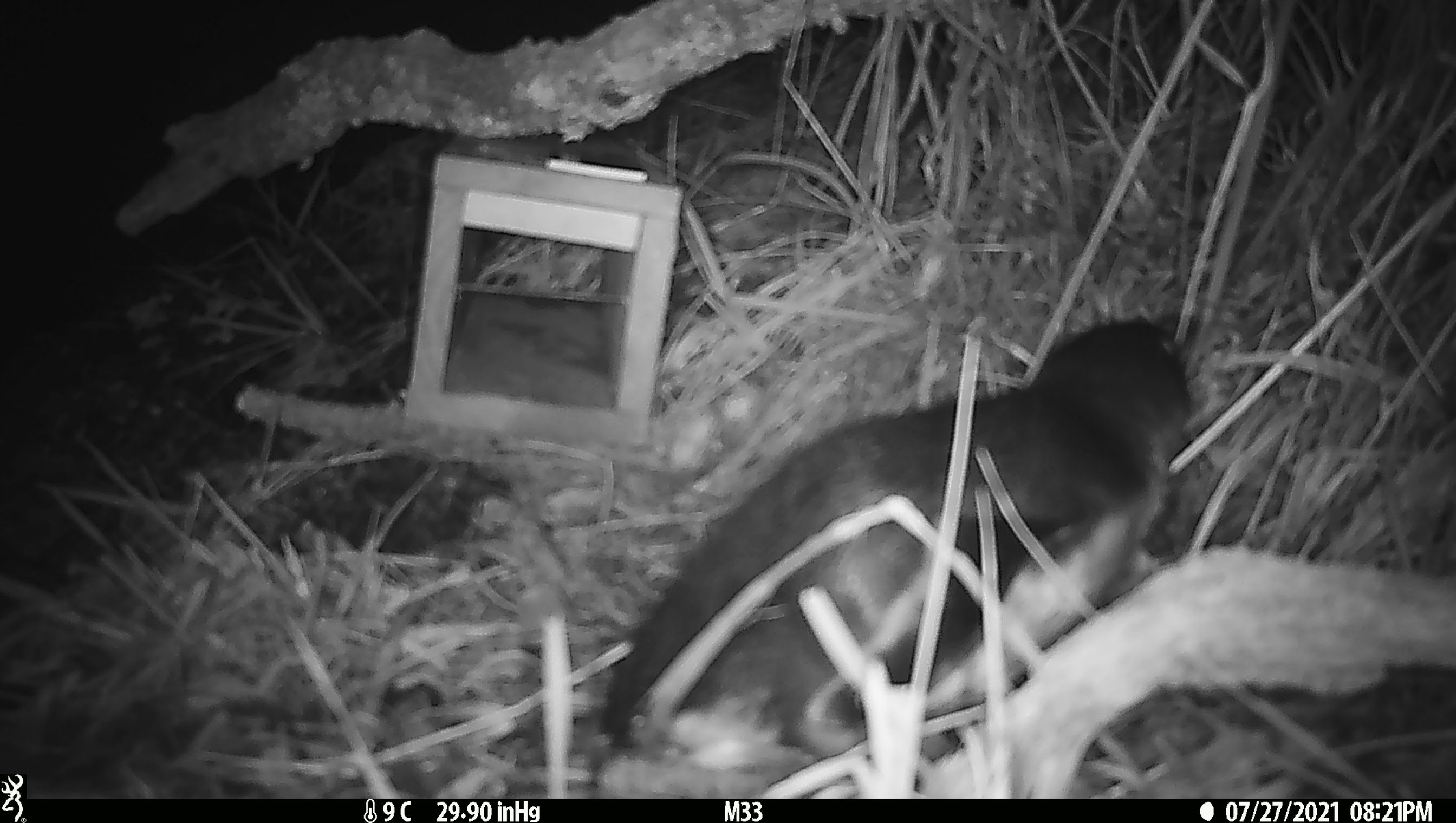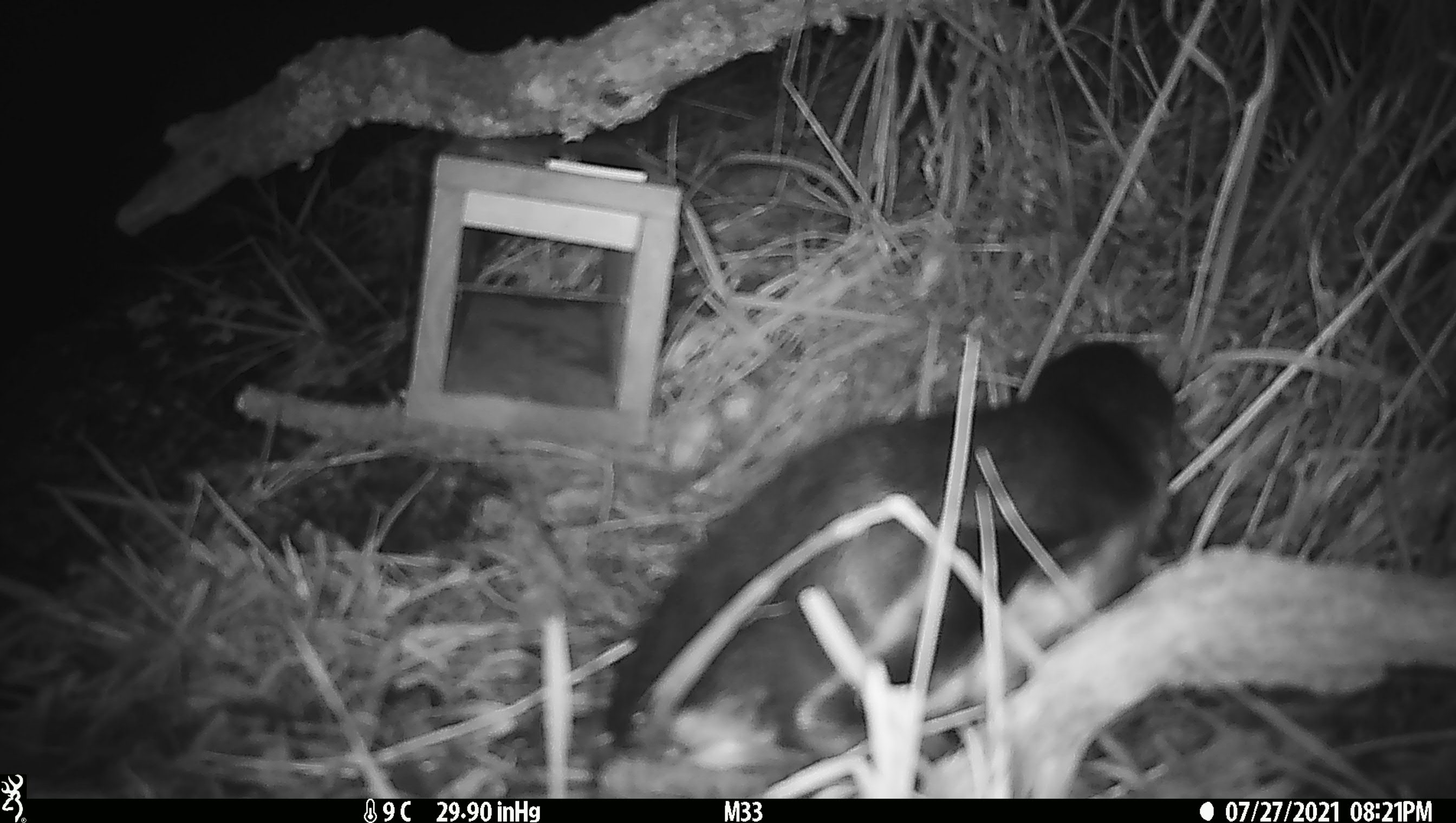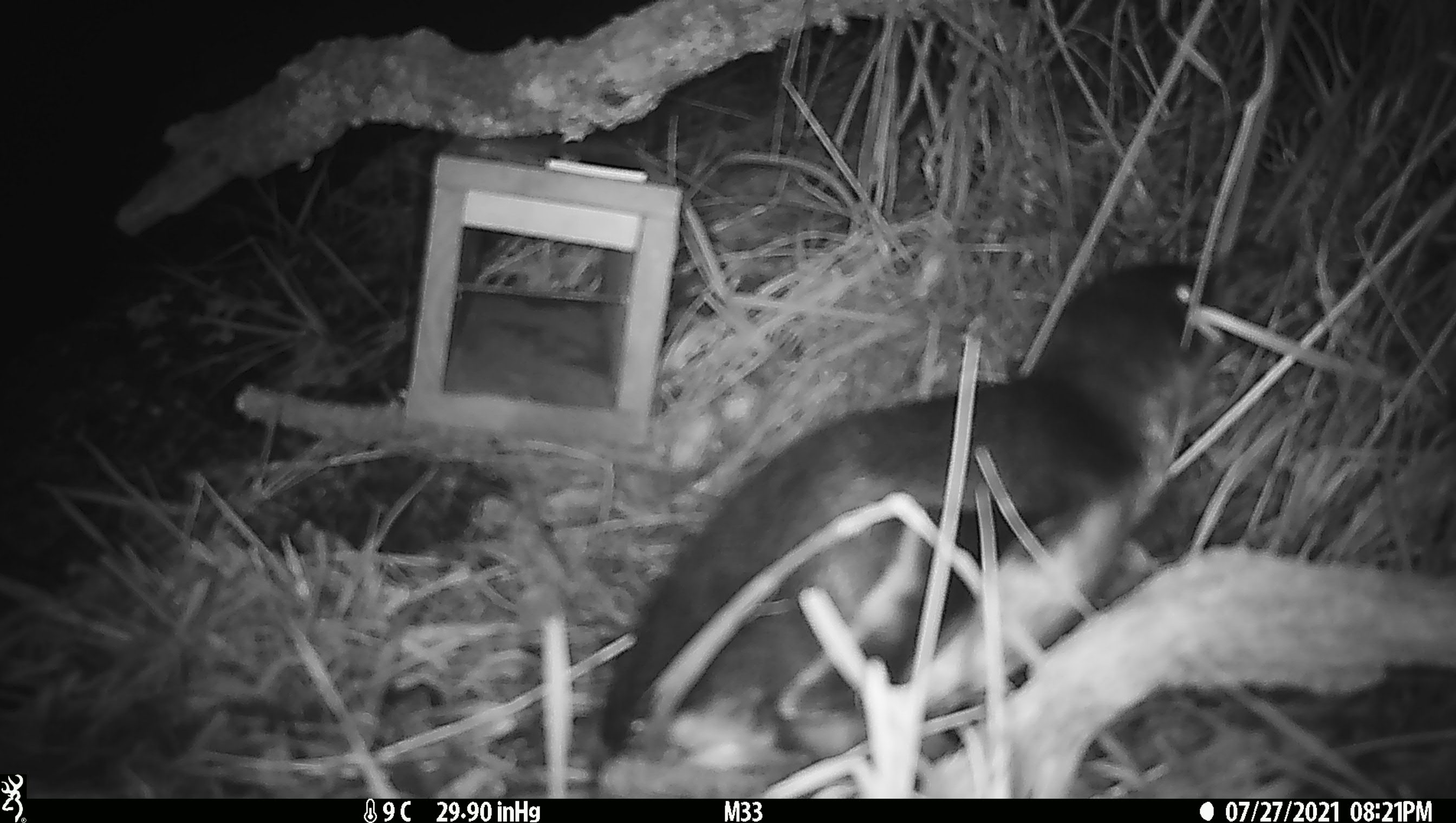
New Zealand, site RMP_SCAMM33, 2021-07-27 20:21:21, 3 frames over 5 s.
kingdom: Animalia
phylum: Chordata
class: Aves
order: Sphenisciformes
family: Spheniscidae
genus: Eudyptula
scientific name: Eudyptula minor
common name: little blue penguin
Little blue penguin (Eudyptula minor).